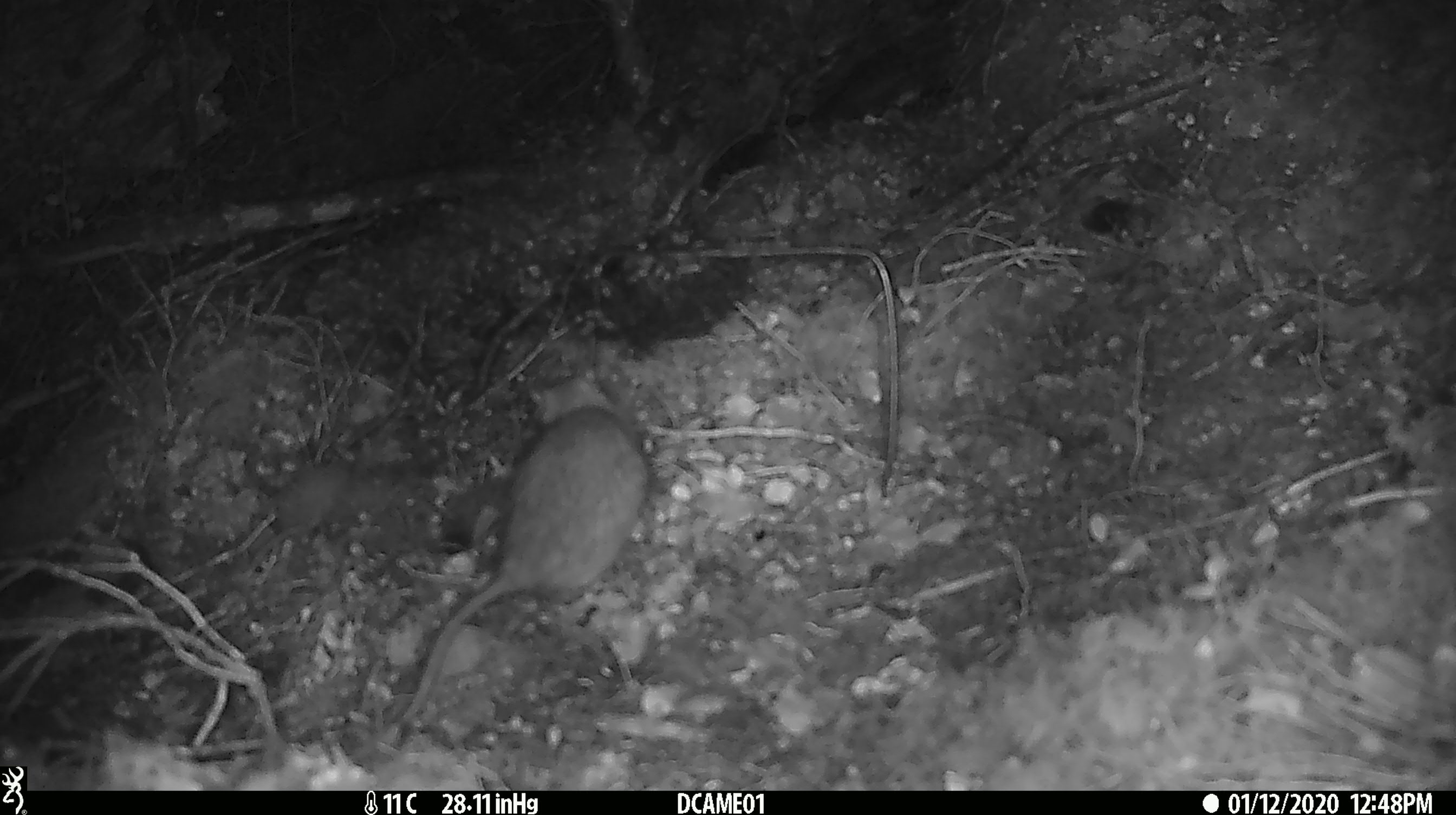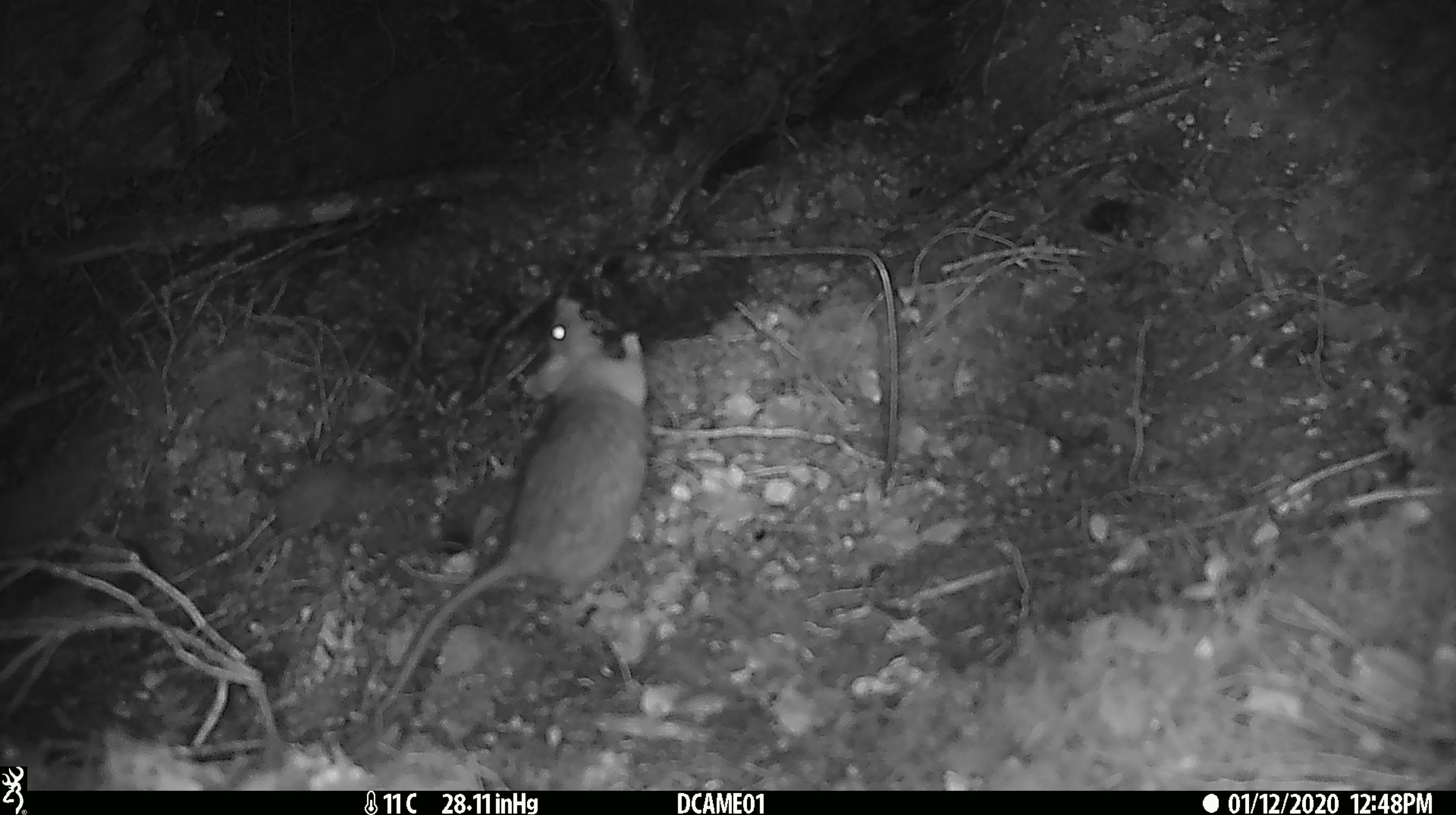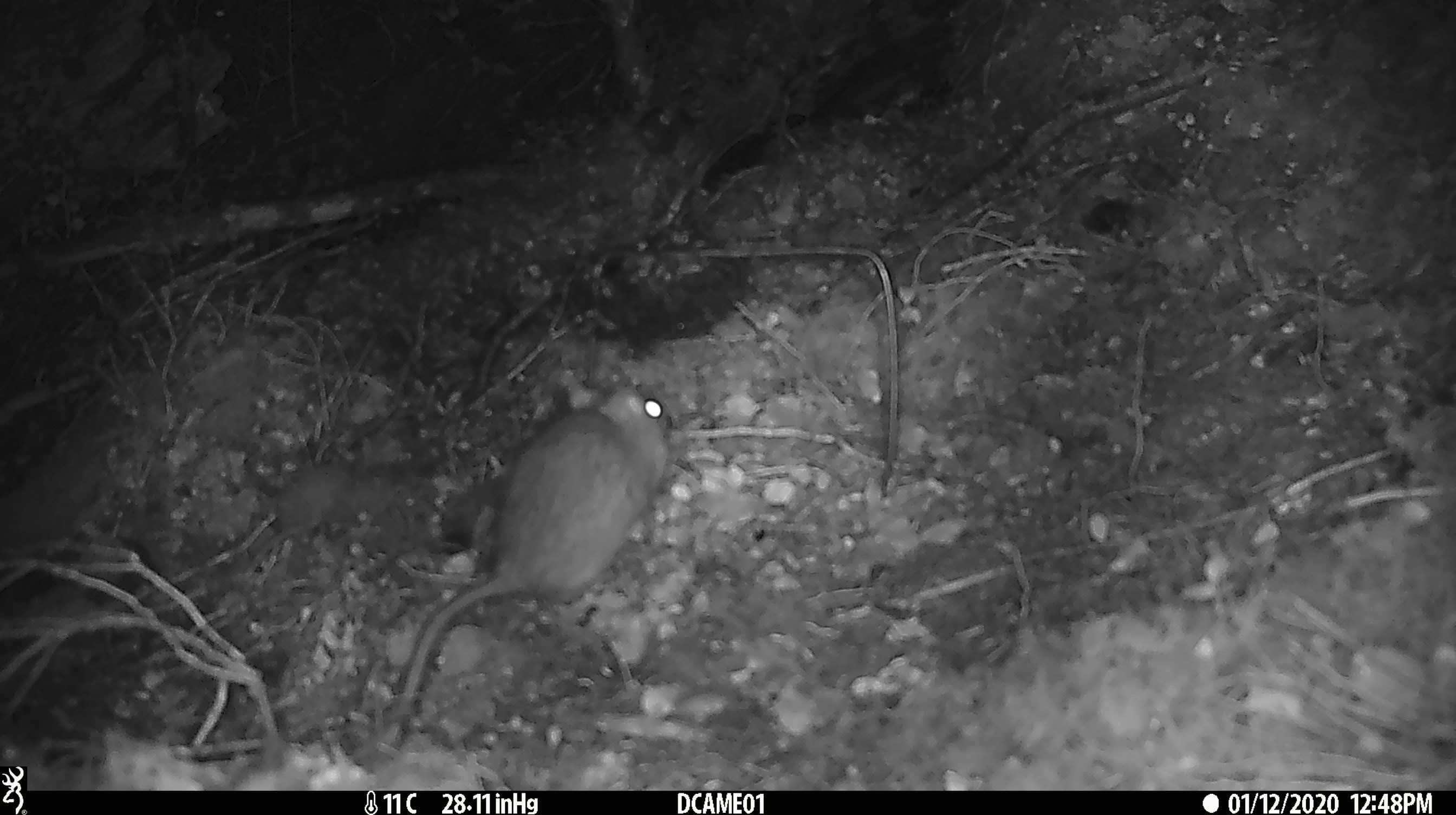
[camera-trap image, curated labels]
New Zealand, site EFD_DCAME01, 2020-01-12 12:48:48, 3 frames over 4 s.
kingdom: Animalia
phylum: Chordata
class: Mammalia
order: Rodentia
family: Muridae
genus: Rattus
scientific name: Rattus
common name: rat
Rat (Rattus).